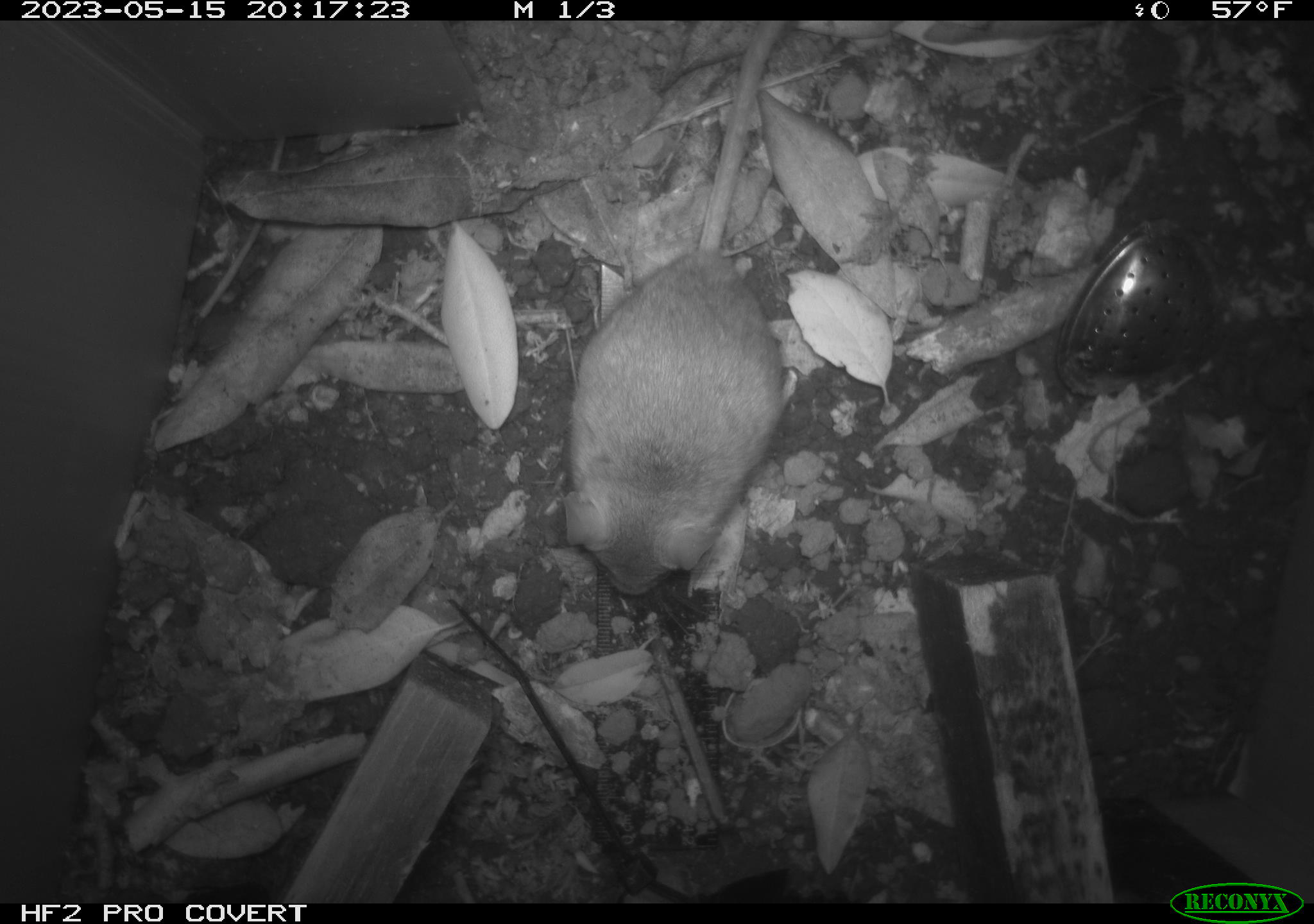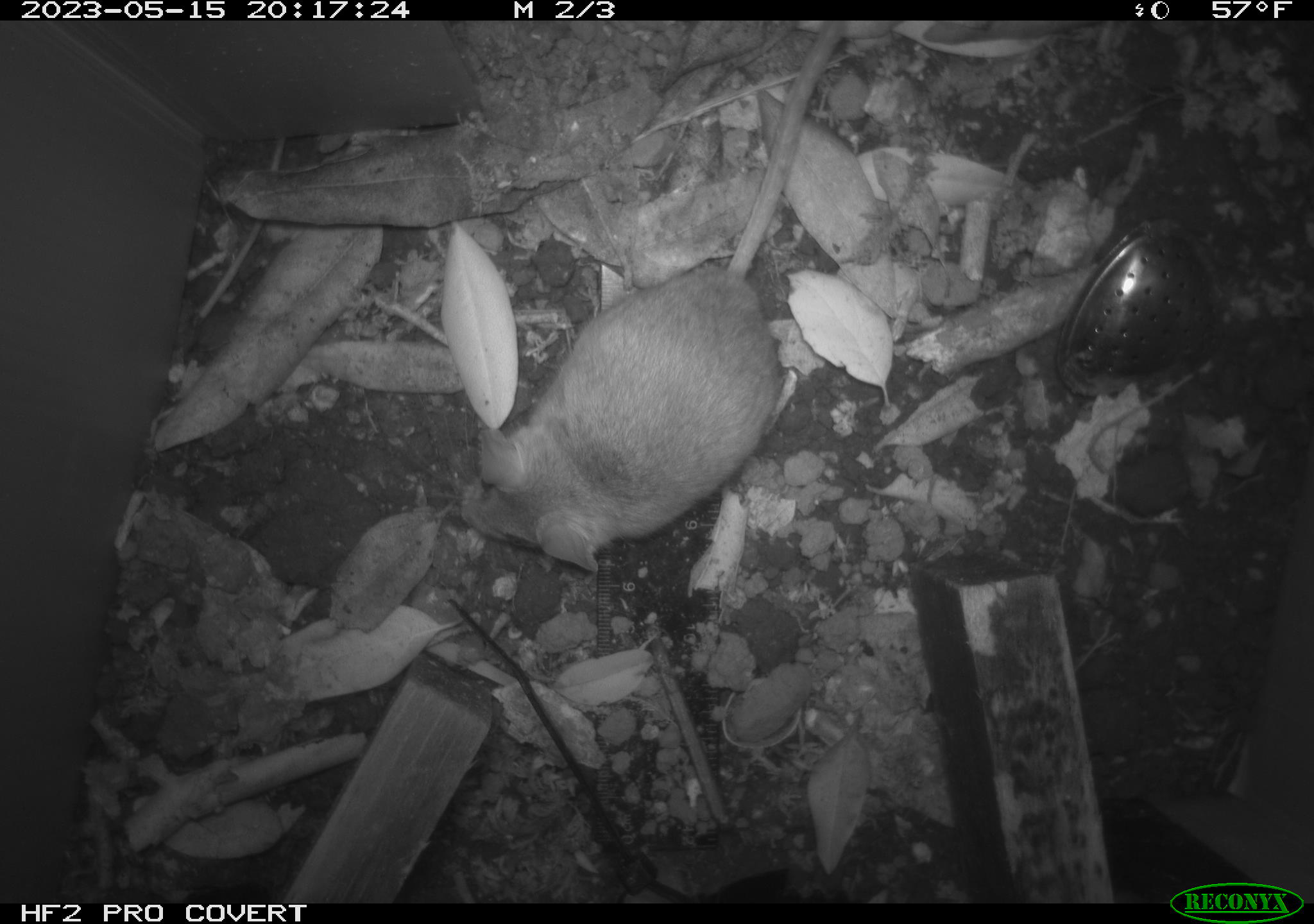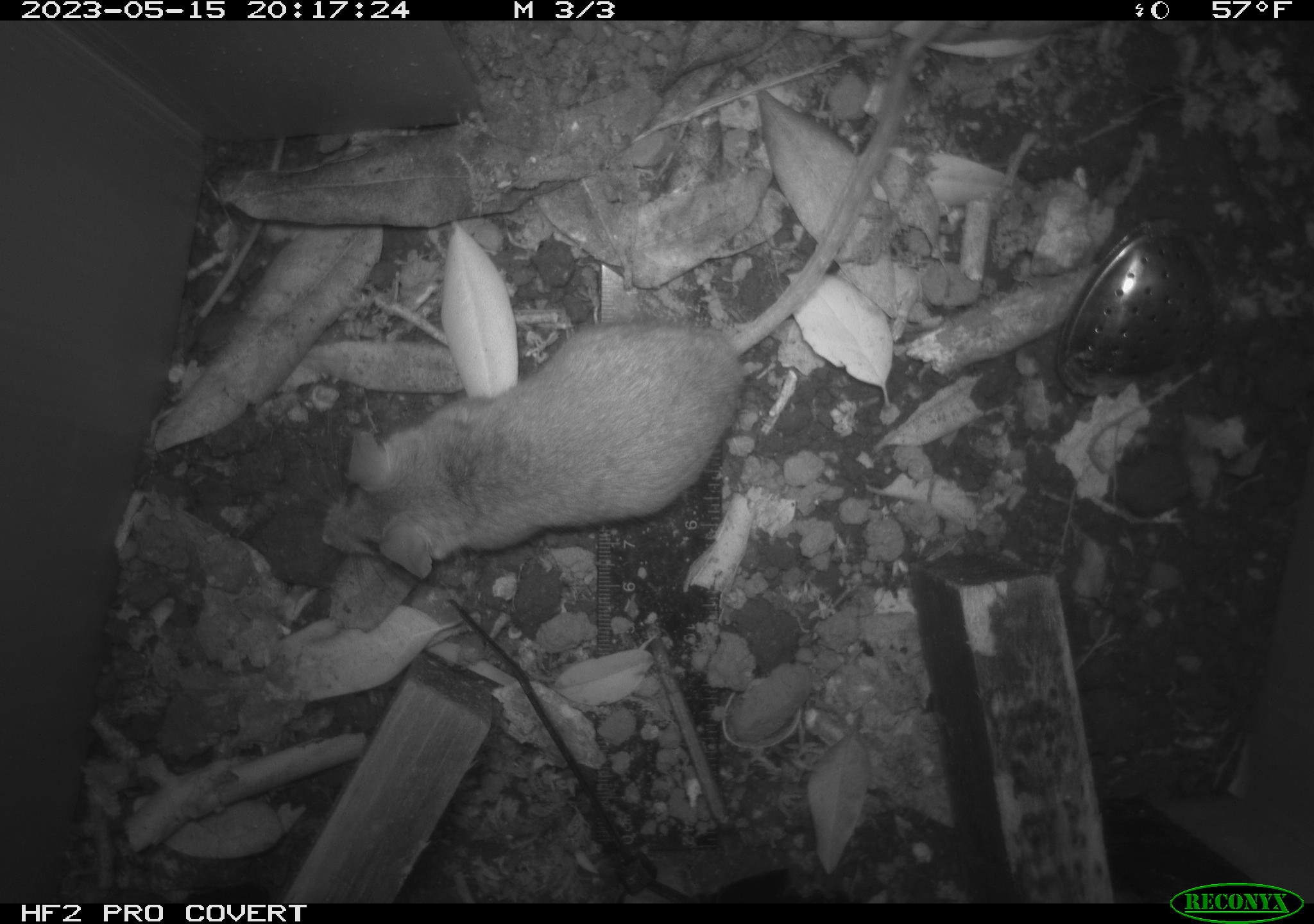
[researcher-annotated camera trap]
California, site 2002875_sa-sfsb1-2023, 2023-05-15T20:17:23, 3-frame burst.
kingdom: Animalia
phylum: Chordata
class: Mammalia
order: Rodentia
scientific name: Rodentia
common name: mouse species